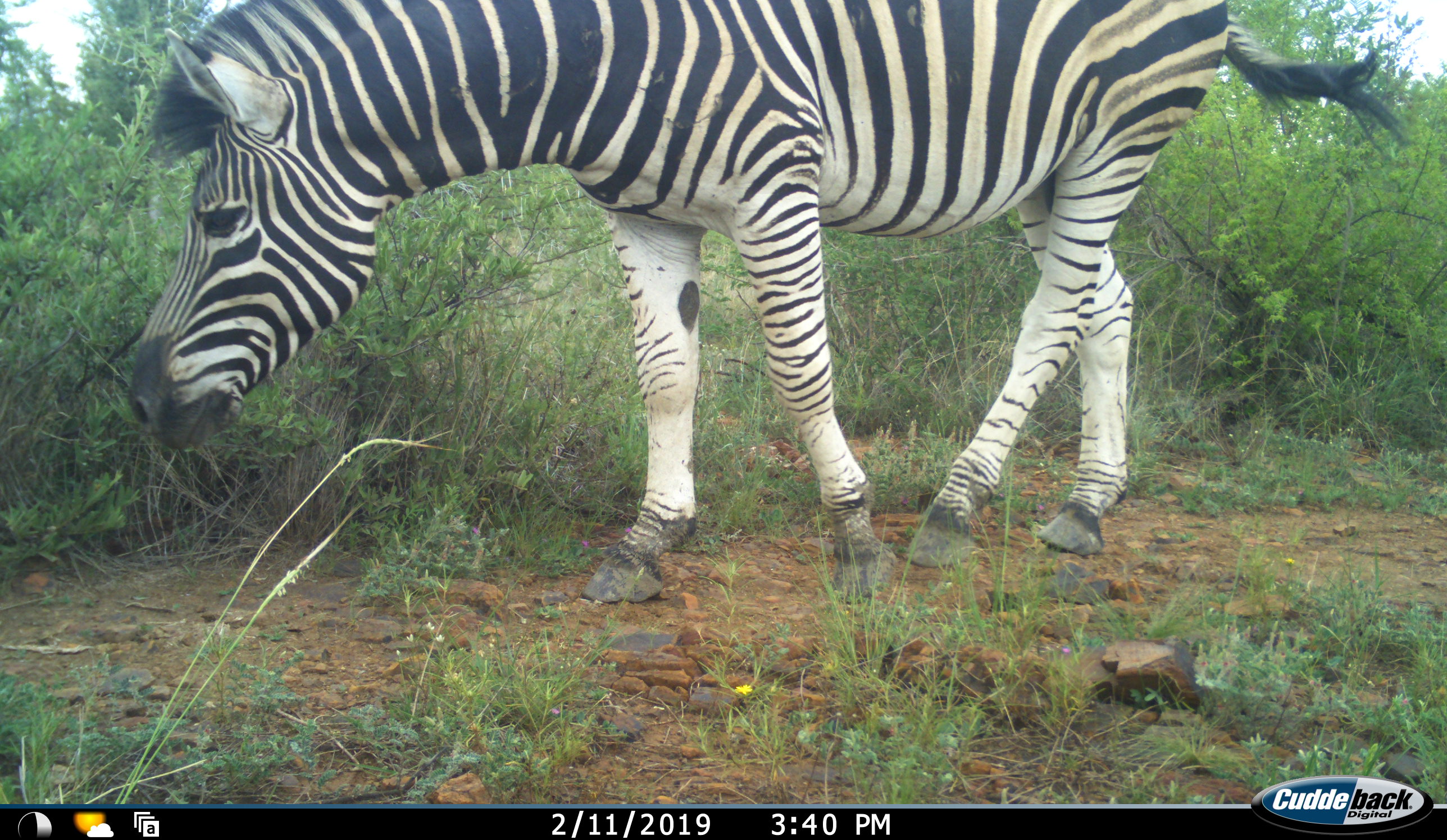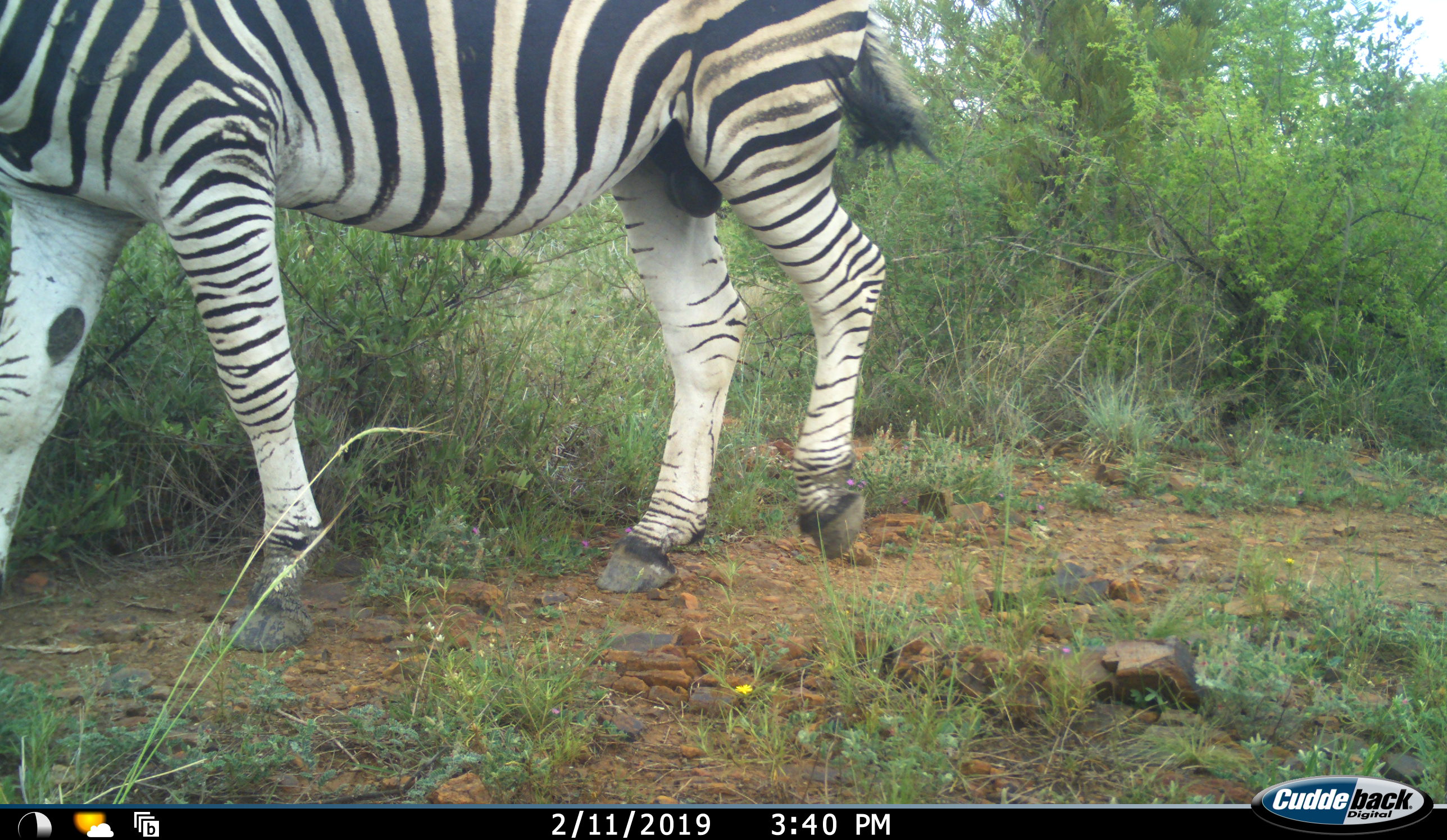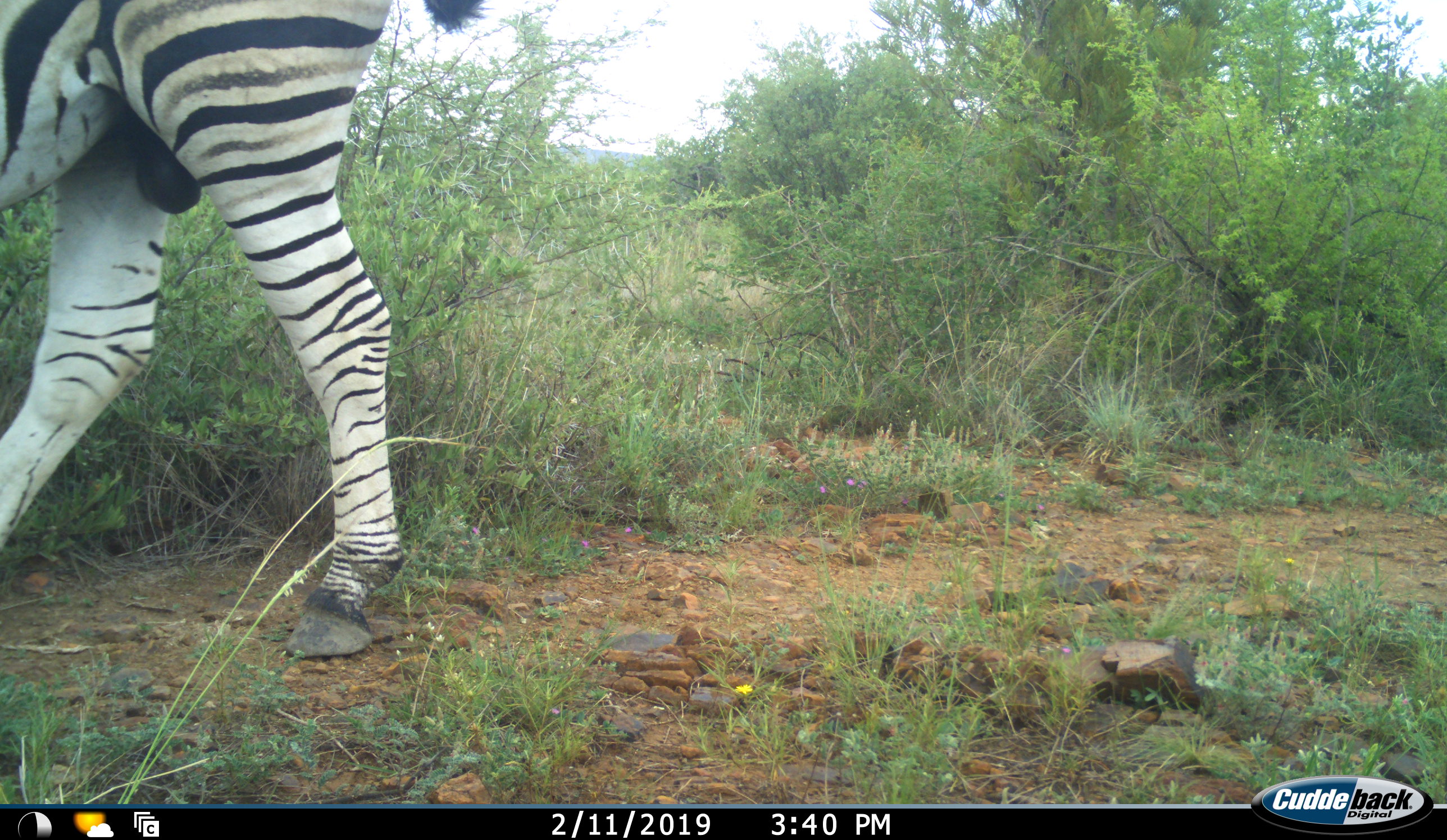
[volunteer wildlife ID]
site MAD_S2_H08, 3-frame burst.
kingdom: Animalia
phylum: Chordata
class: Mammalia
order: Perissodactyla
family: Equidae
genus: Equus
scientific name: Equus quagga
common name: plains zebra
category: zebraplains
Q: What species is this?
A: Zebraplains (plains zebra) (Equus quagga).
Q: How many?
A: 1.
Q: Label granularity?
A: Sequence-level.